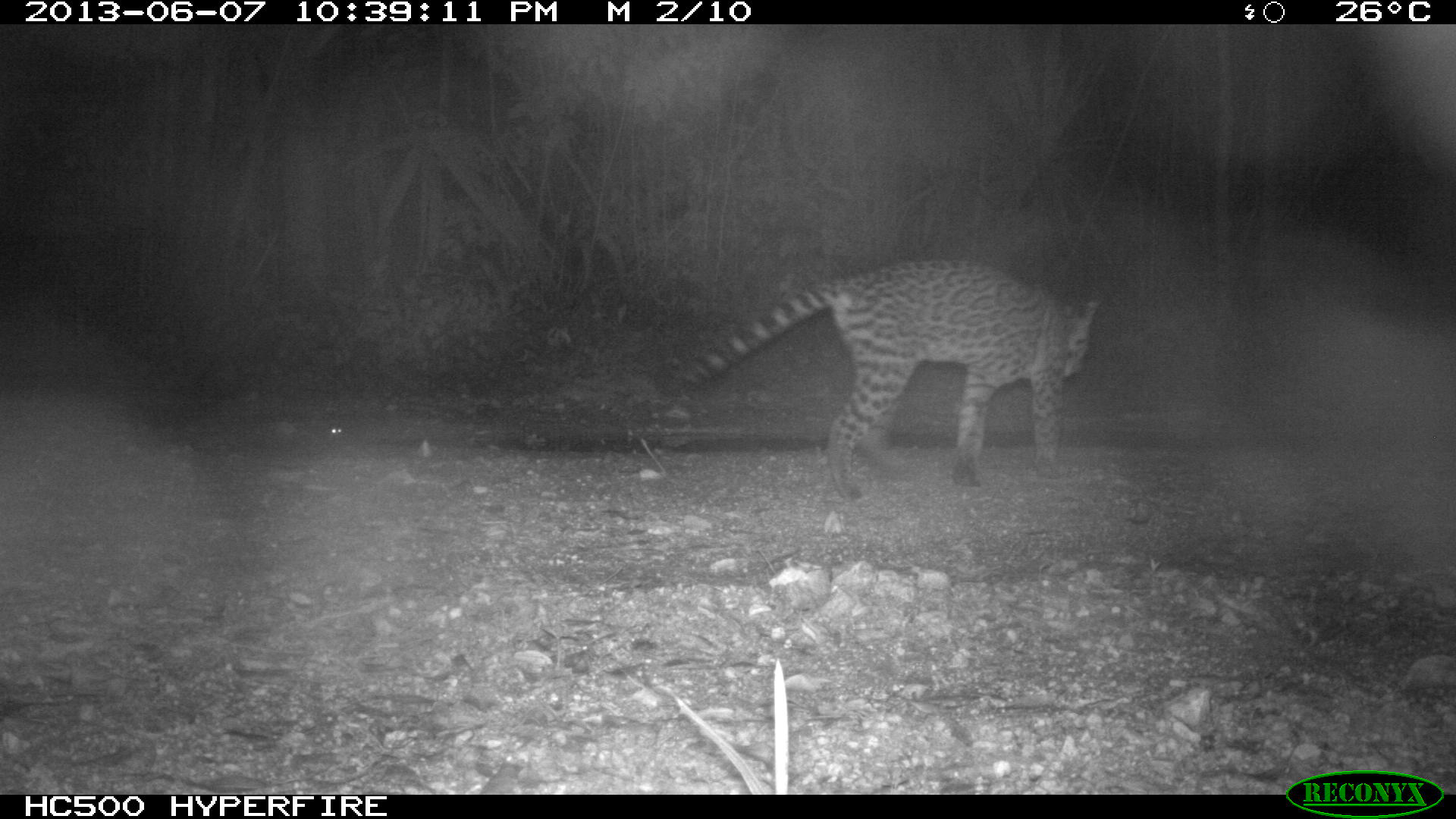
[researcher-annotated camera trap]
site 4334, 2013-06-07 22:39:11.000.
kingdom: Animalia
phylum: Chordata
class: Mammalia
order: Carnivora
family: Felidae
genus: Leopardus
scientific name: Leopardus pardalis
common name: ocelot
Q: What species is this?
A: Leopardus pardalis (ocelot).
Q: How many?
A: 1.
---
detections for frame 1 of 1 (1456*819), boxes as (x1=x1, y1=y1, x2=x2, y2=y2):
leopardus pardalis: (x1=677, y1=255, x2=1103, y2=501)